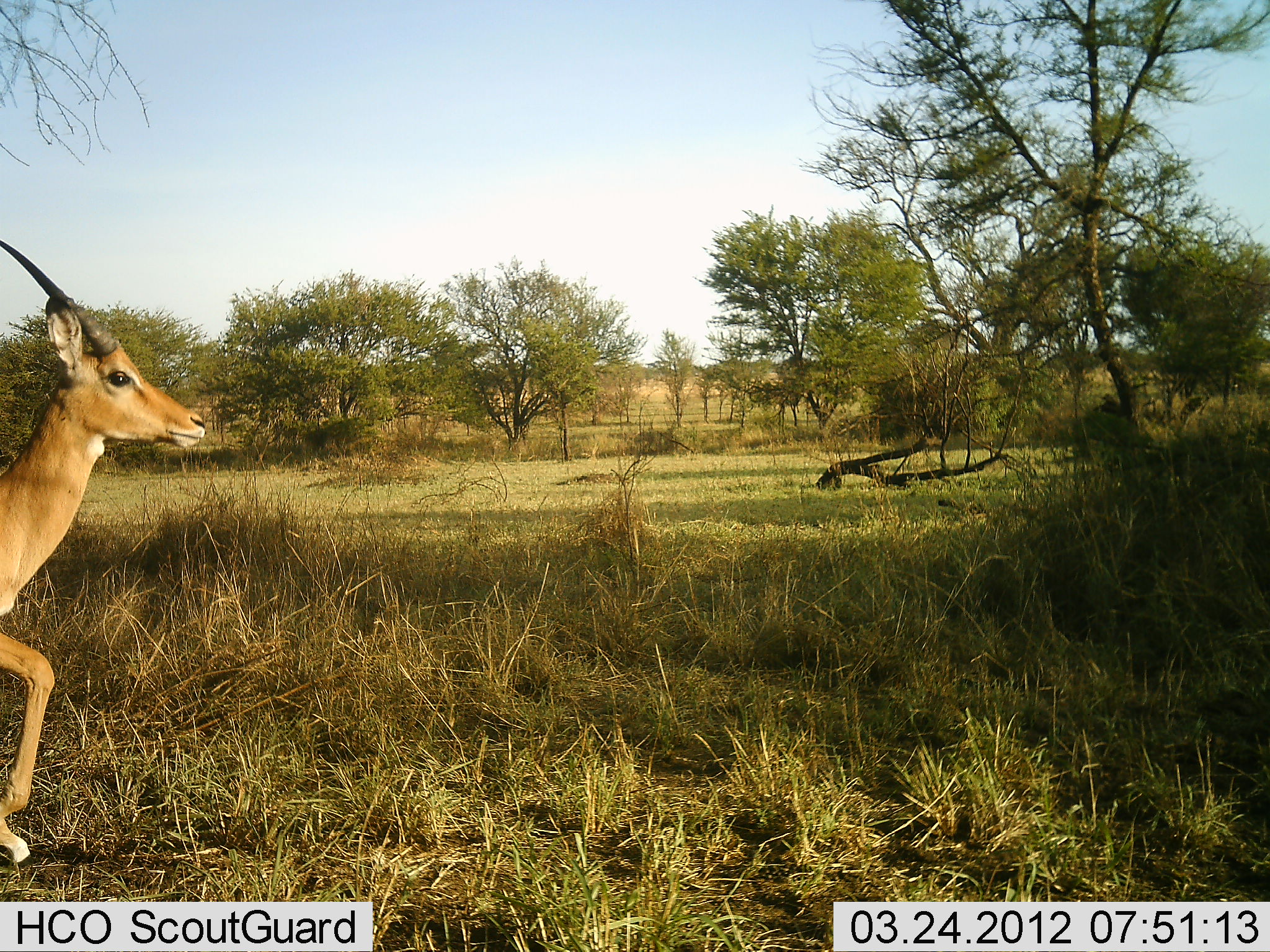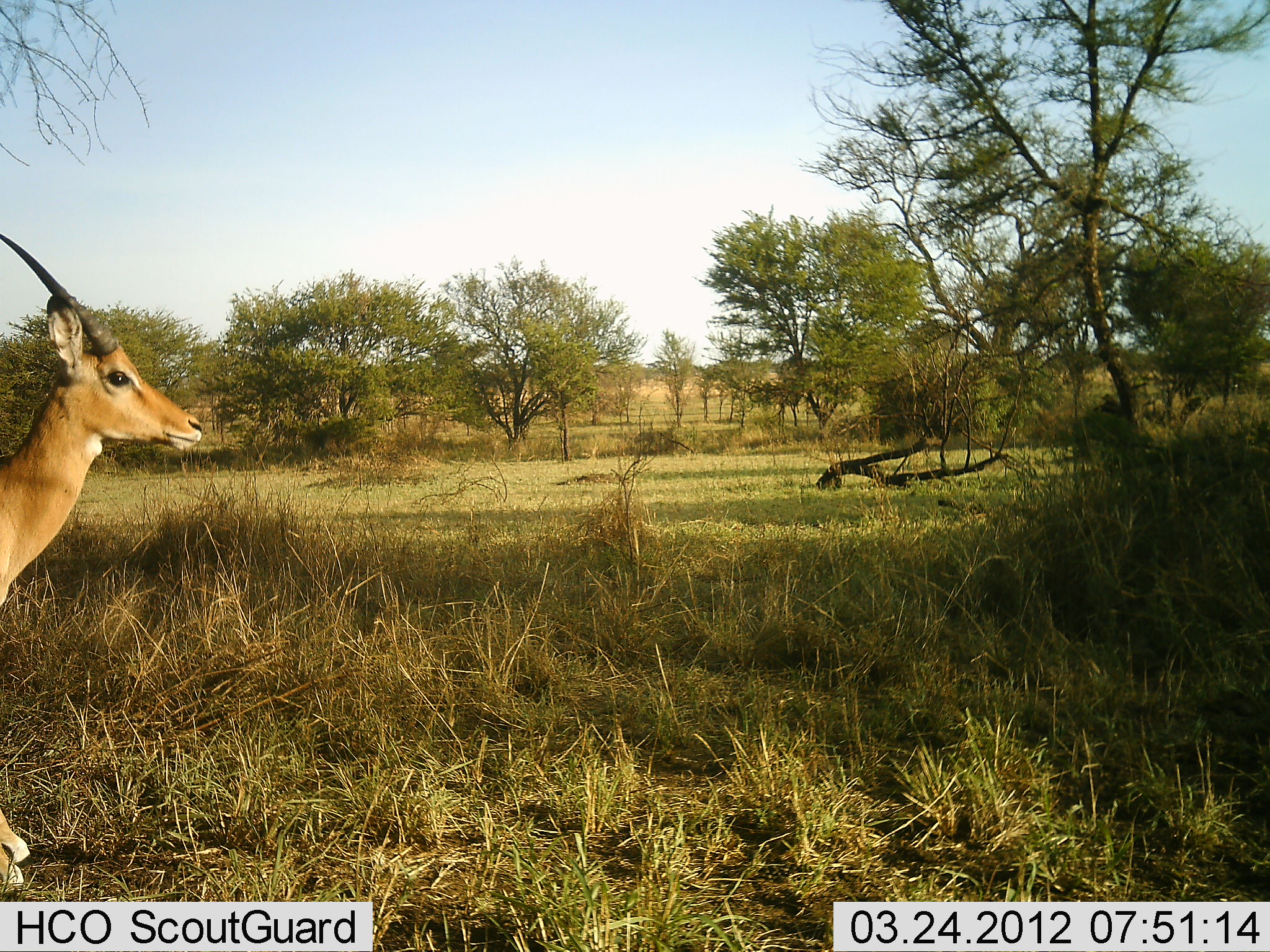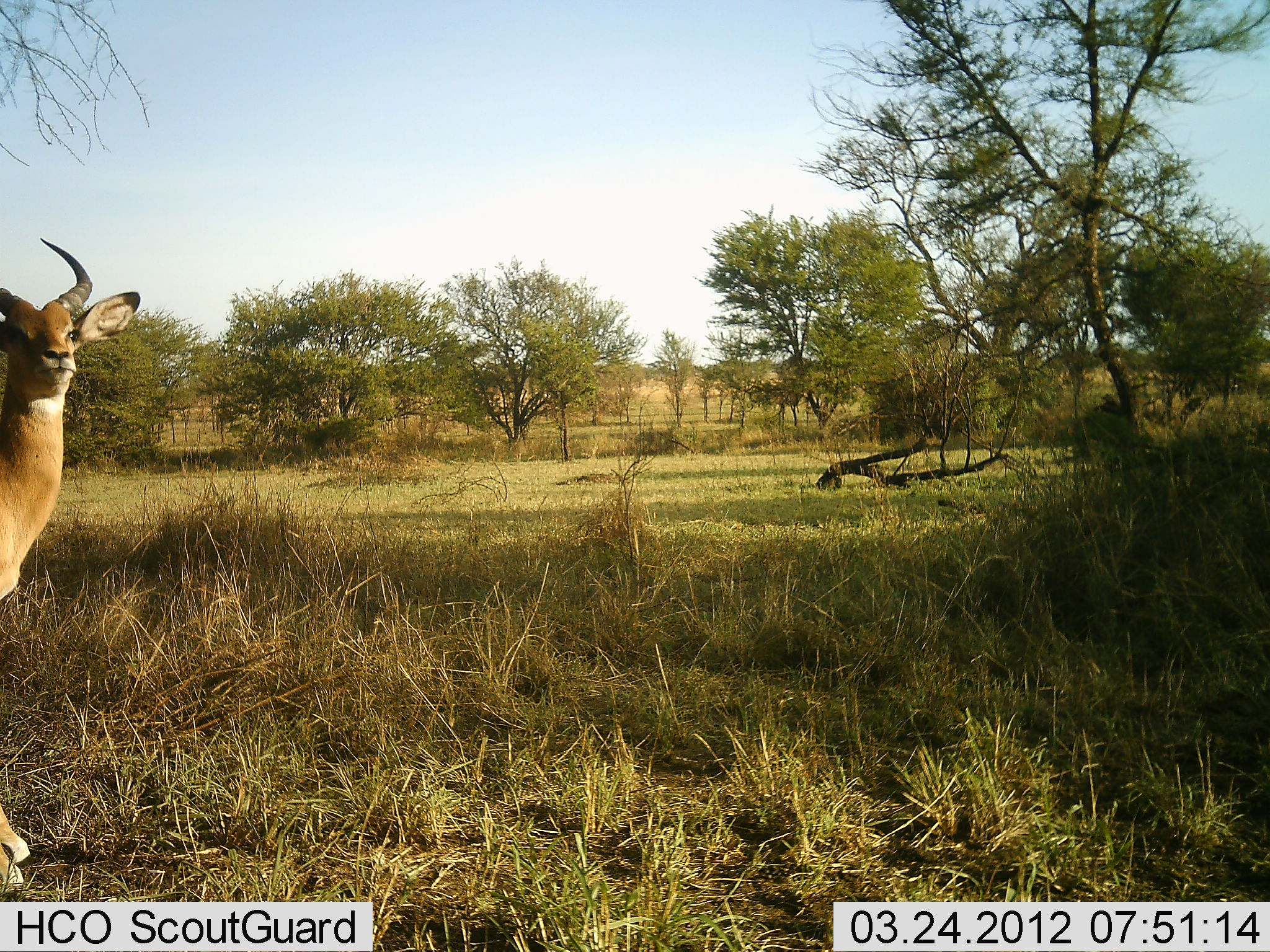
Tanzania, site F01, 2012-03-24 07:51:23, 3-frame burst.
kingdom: Animalia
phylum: Chordata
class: Mammalia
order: Artiodactyla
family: Bovidae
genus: Aepyceros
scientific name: Aepyceros melampus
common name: impala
Impala (Aepyceros melampus), count 1. Behavior (volunteer vote fractions): standing 87%, resting 0%, moving 20%, interacting 0%. Young present (vote fraction): 0%. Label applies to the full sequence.